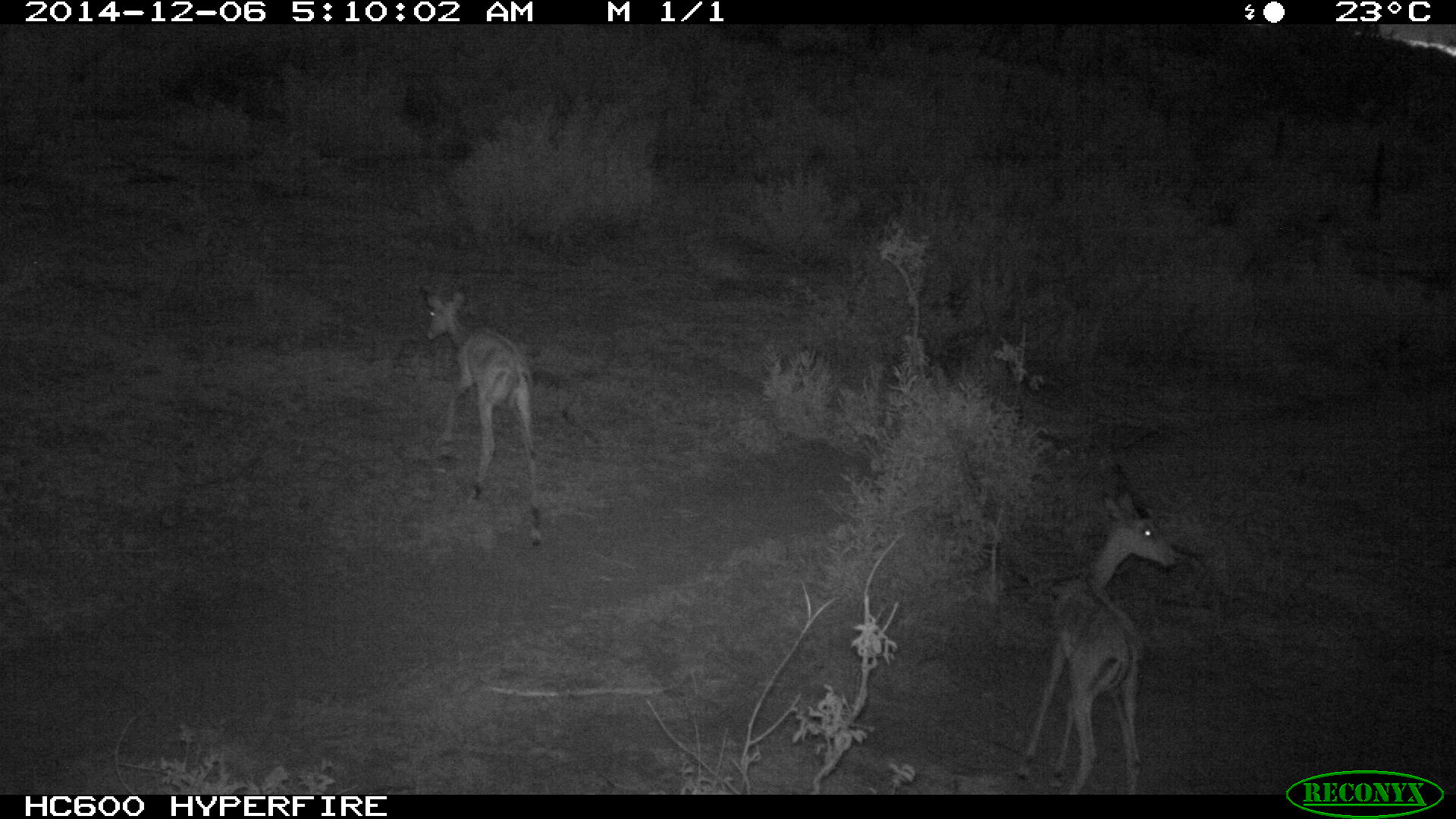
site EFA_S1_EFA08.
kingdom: Animalia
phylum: Chordata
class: Mammalia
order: Artiodactyla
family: Bovidae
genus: Aepyceros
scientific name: Aepyceros melampus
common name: impala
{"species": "impala (Aepyceros melampus)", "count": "2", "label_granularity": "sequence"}